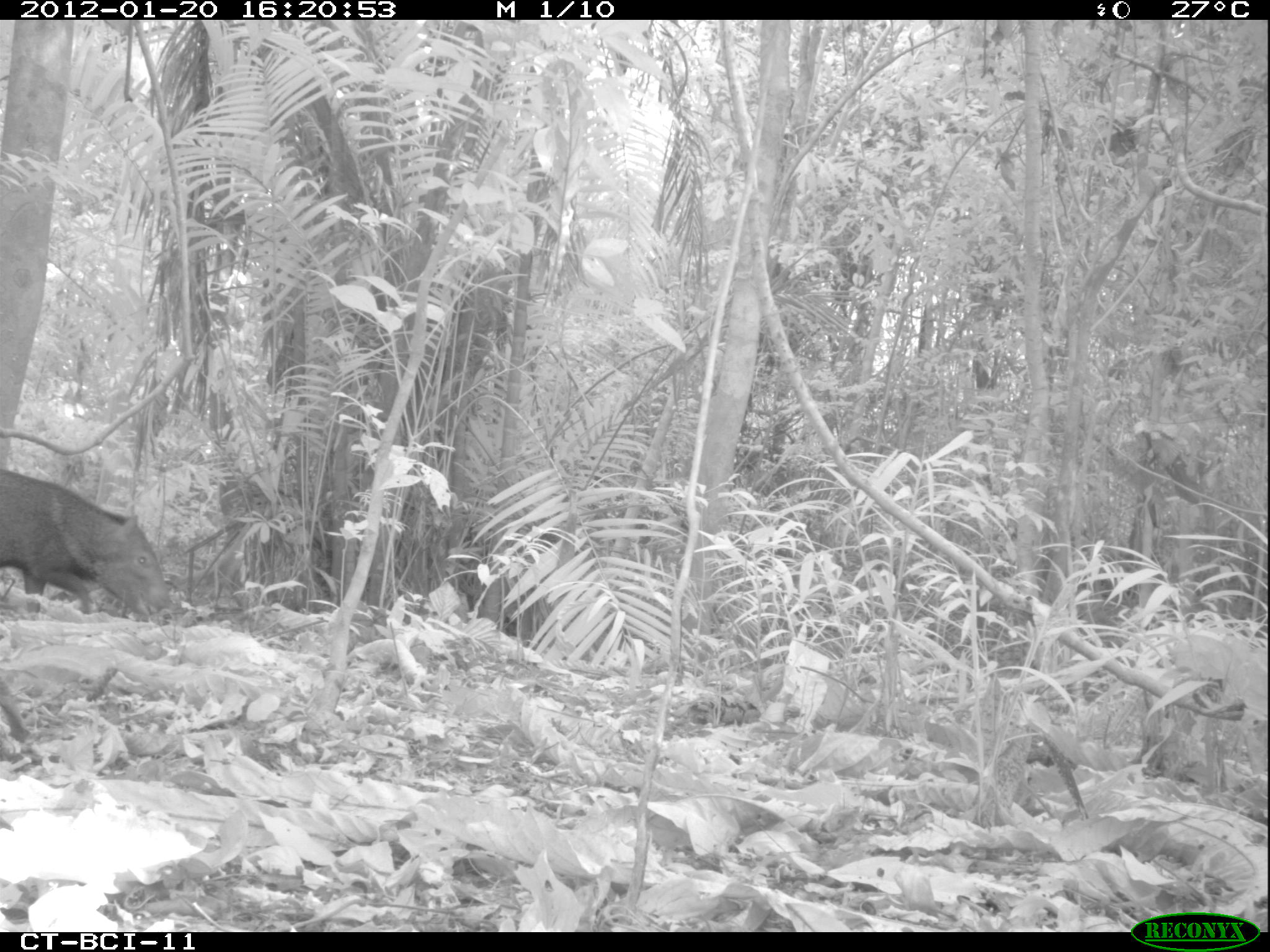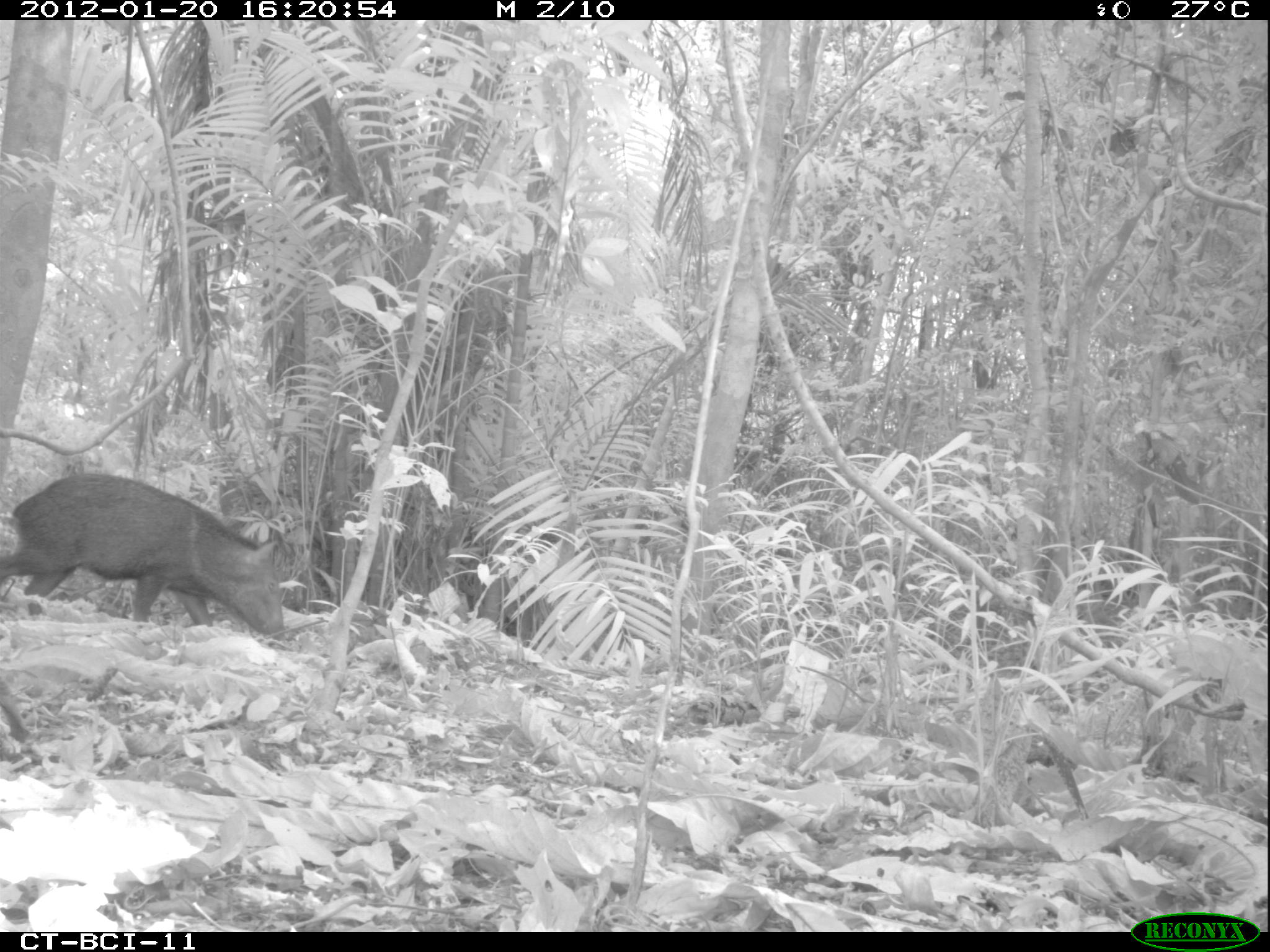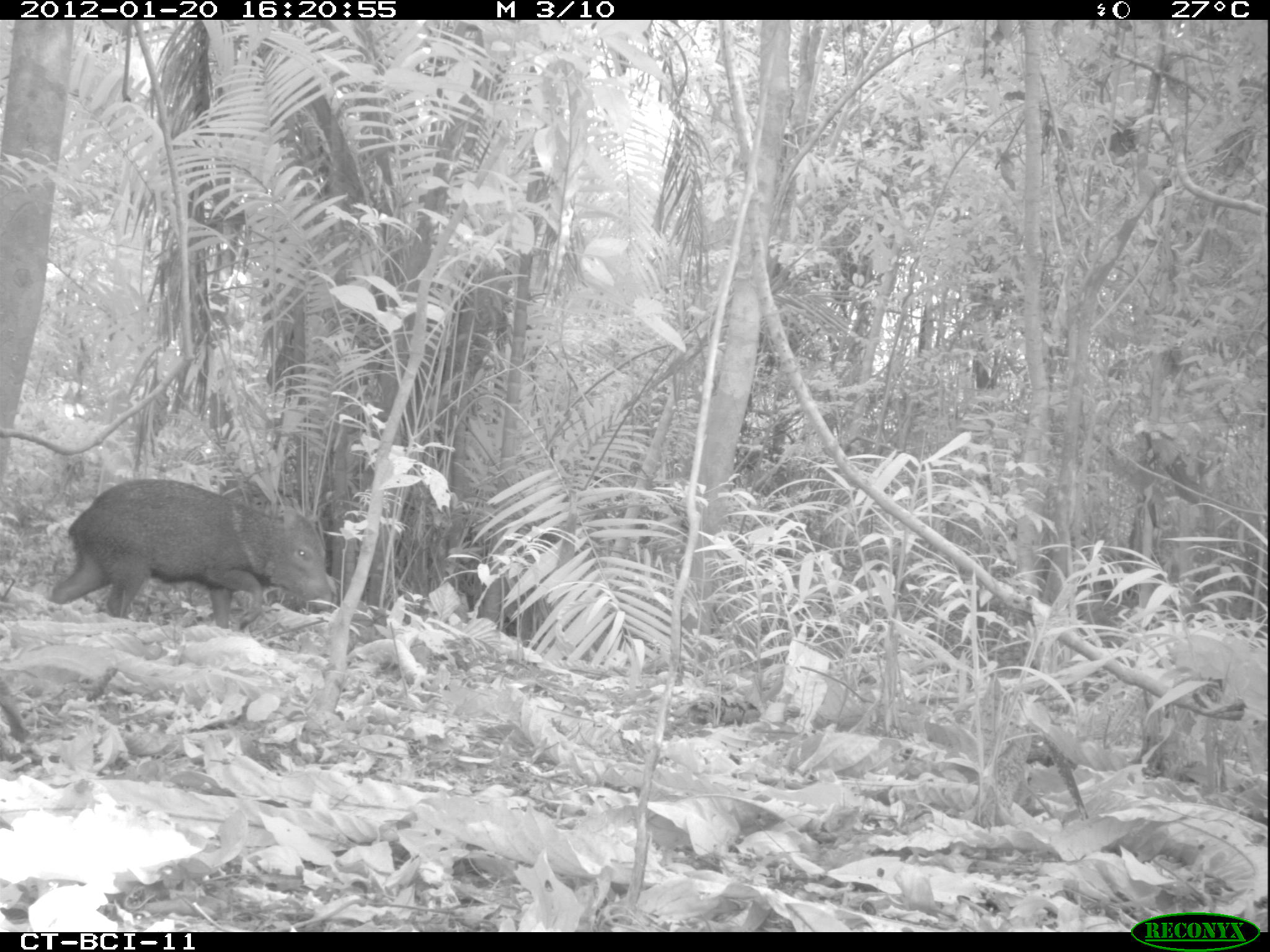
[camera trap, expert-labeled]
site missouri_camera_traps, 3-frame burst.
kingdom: Animalia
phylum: Chordata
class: Mammalia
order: Artiodactyla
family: Tayassuidae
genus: Pecari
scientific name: Pecari tajacu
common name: collared peccary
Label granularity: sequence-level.